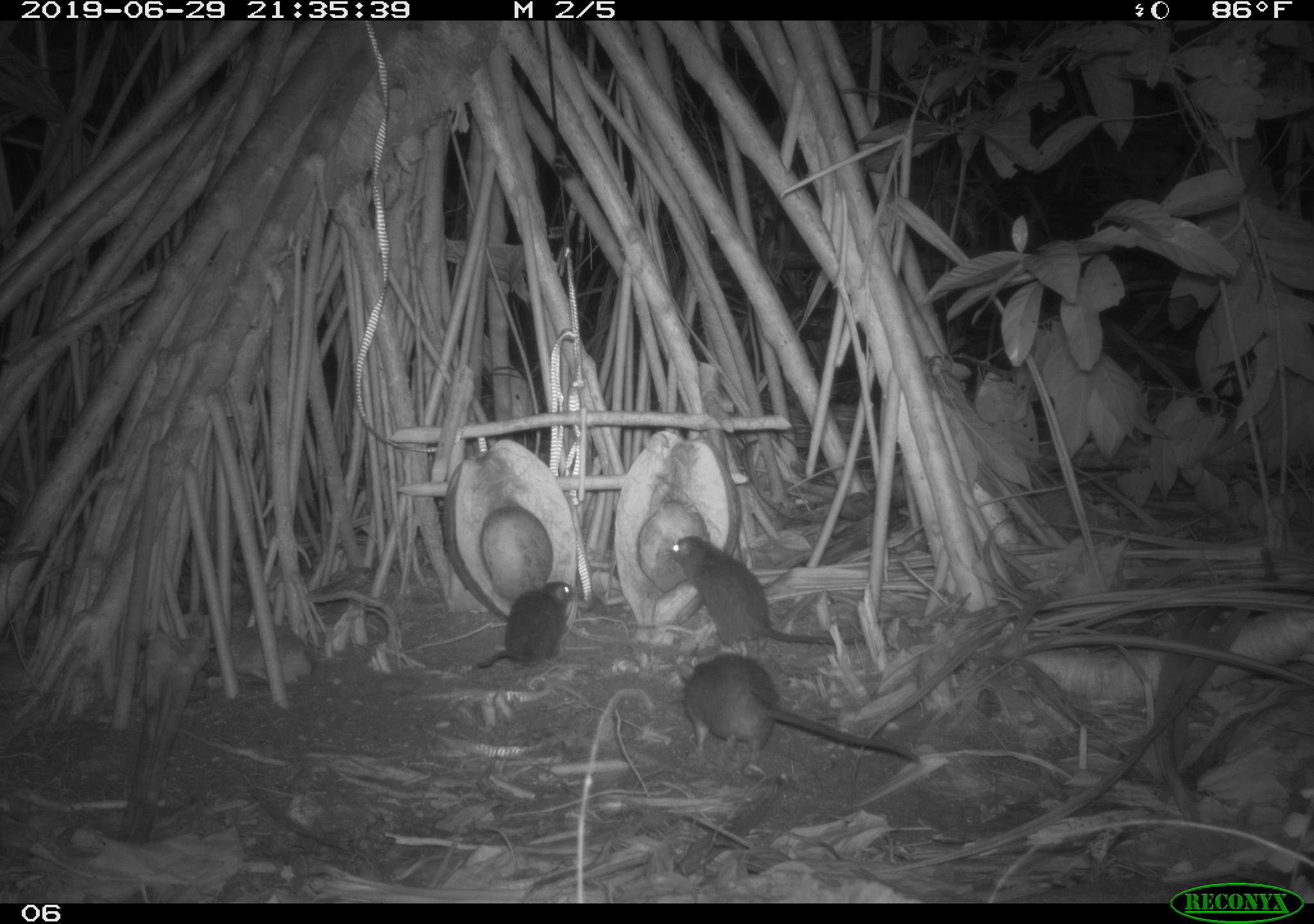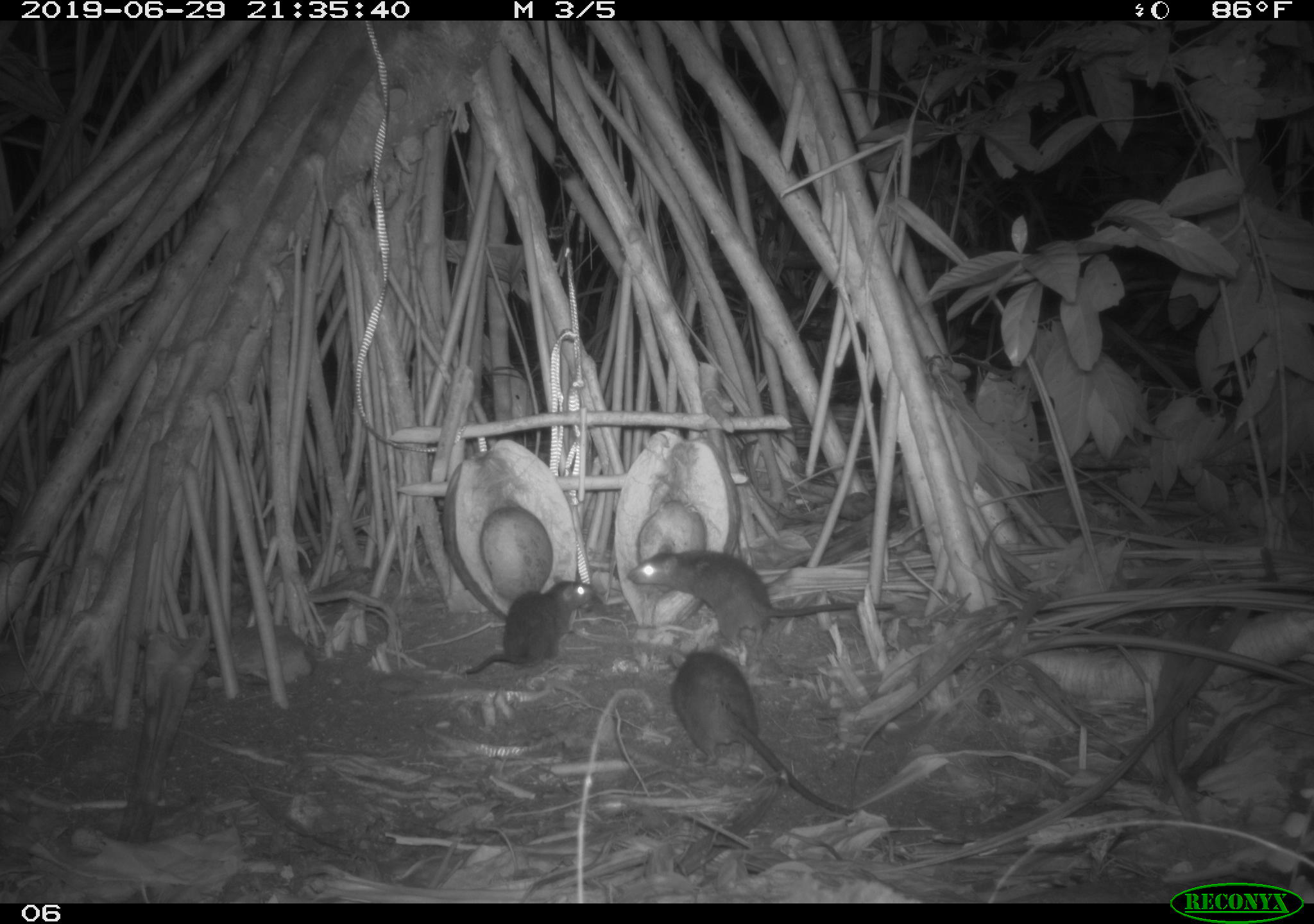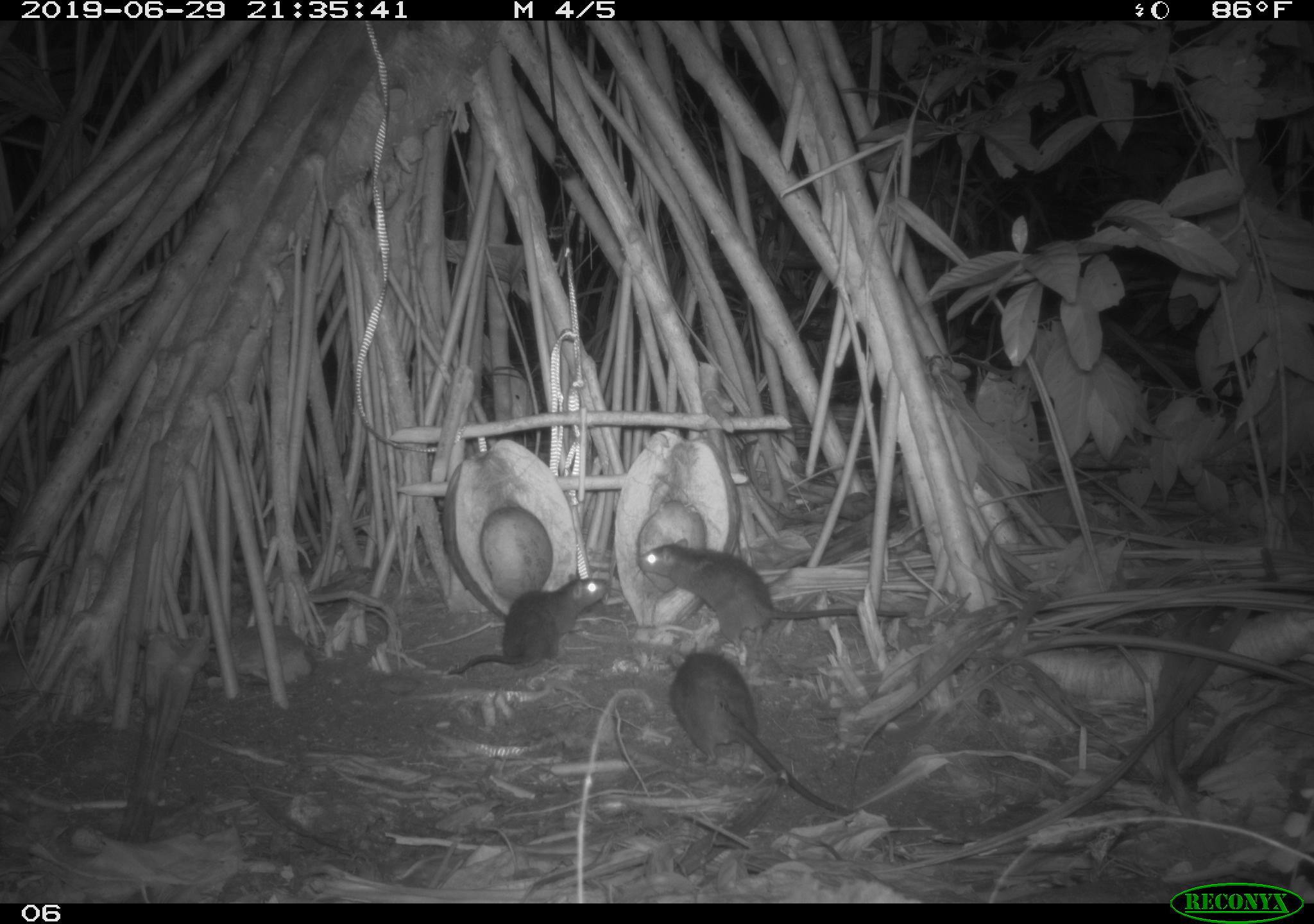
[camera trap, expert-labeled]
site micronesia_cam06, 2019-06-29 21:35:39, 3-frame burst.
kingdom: Animalia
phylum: Chordata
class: Mammalia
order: Rodentia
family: Muridae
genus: Rattus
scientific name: Rattus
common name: rat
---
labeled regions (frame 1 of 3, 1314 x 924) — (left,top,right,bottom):
rat: (673,648,924,776); (661,534,854,658); (470,577,577,677)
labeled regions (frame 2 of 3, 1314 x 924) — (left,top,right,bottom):
rat: (661,644,861,823); (620,539,899,655); (460,571,601,679)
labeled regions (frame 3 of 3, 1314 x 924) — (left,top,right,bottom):
rat: (663,642,855,816); (628,535,916,638); (451,570,616,677)